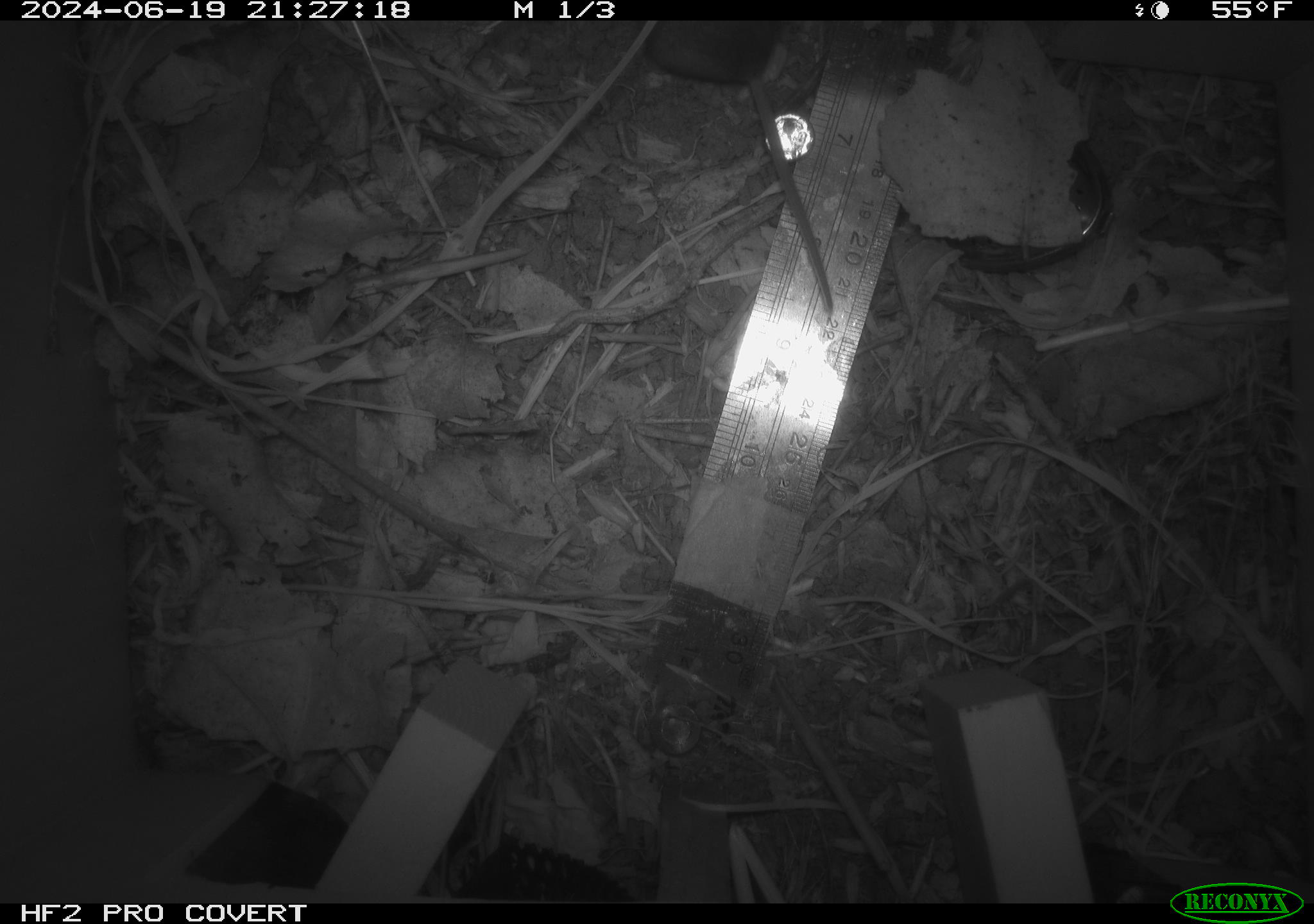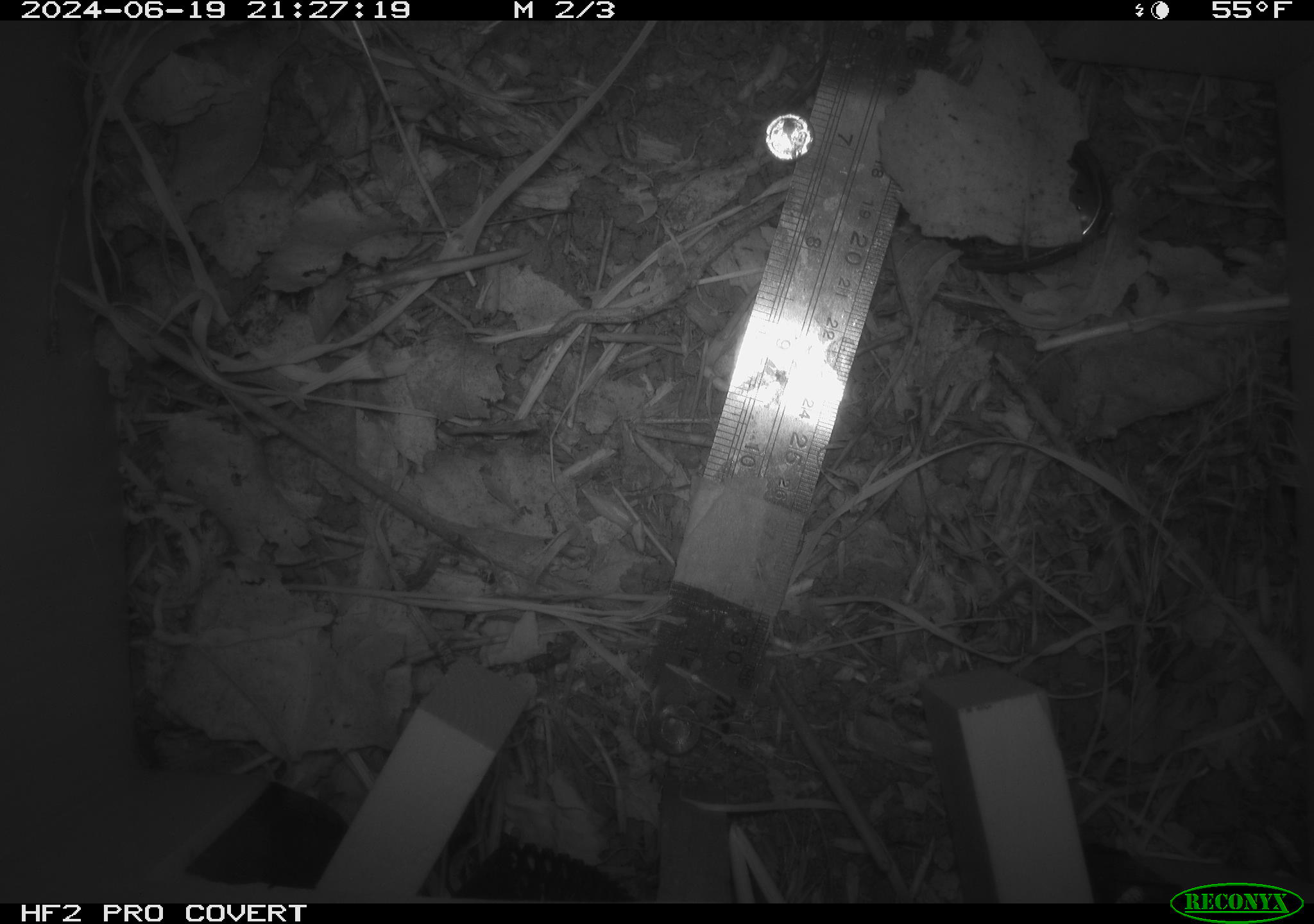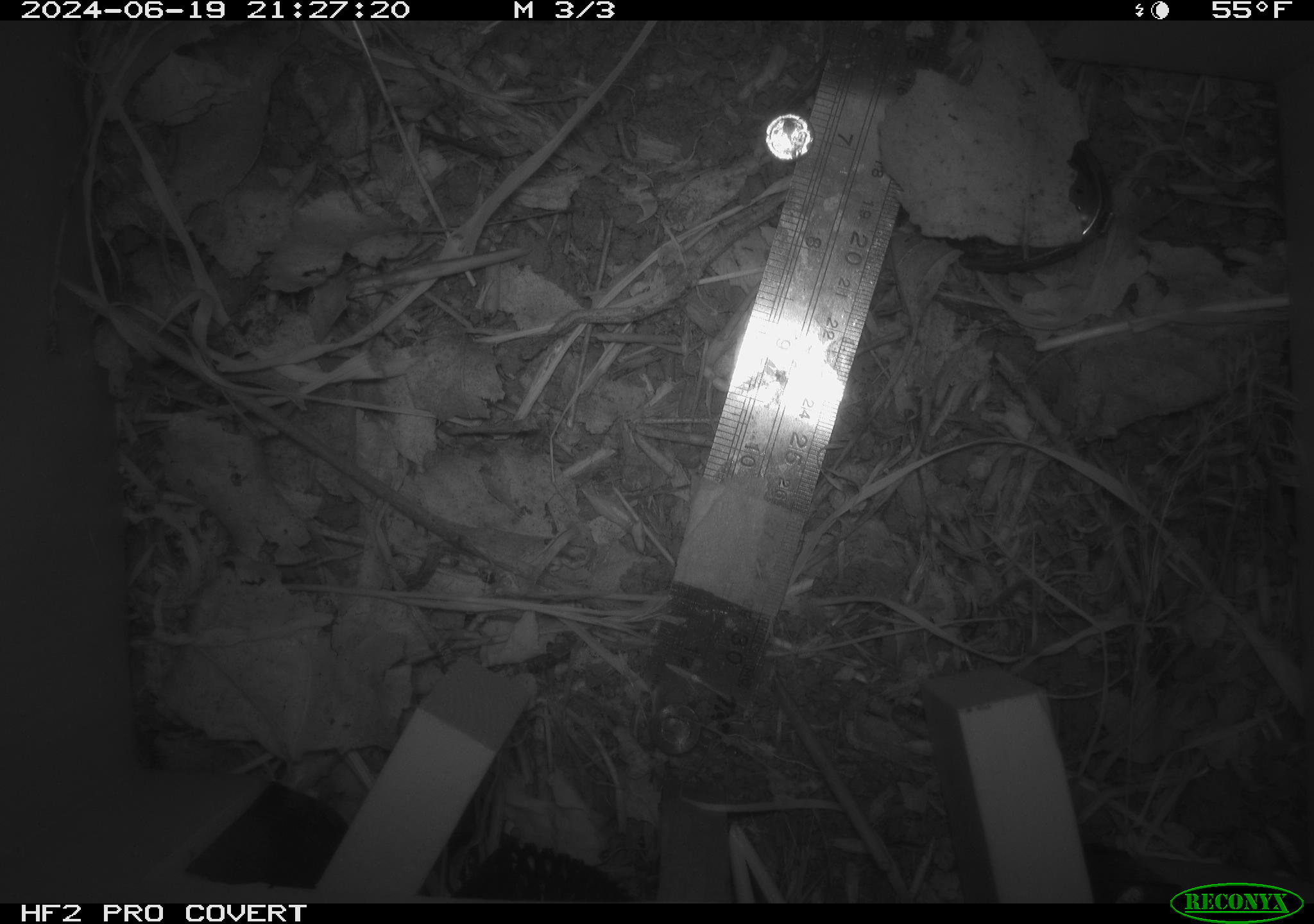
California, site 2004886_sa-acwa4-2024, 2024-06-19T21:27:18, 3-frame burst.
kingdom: Animalia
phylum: Chordata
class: Mammalia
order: Rodentia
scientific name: Rodentia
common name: mouse species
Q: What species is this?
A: Mouse species (Rodentia).